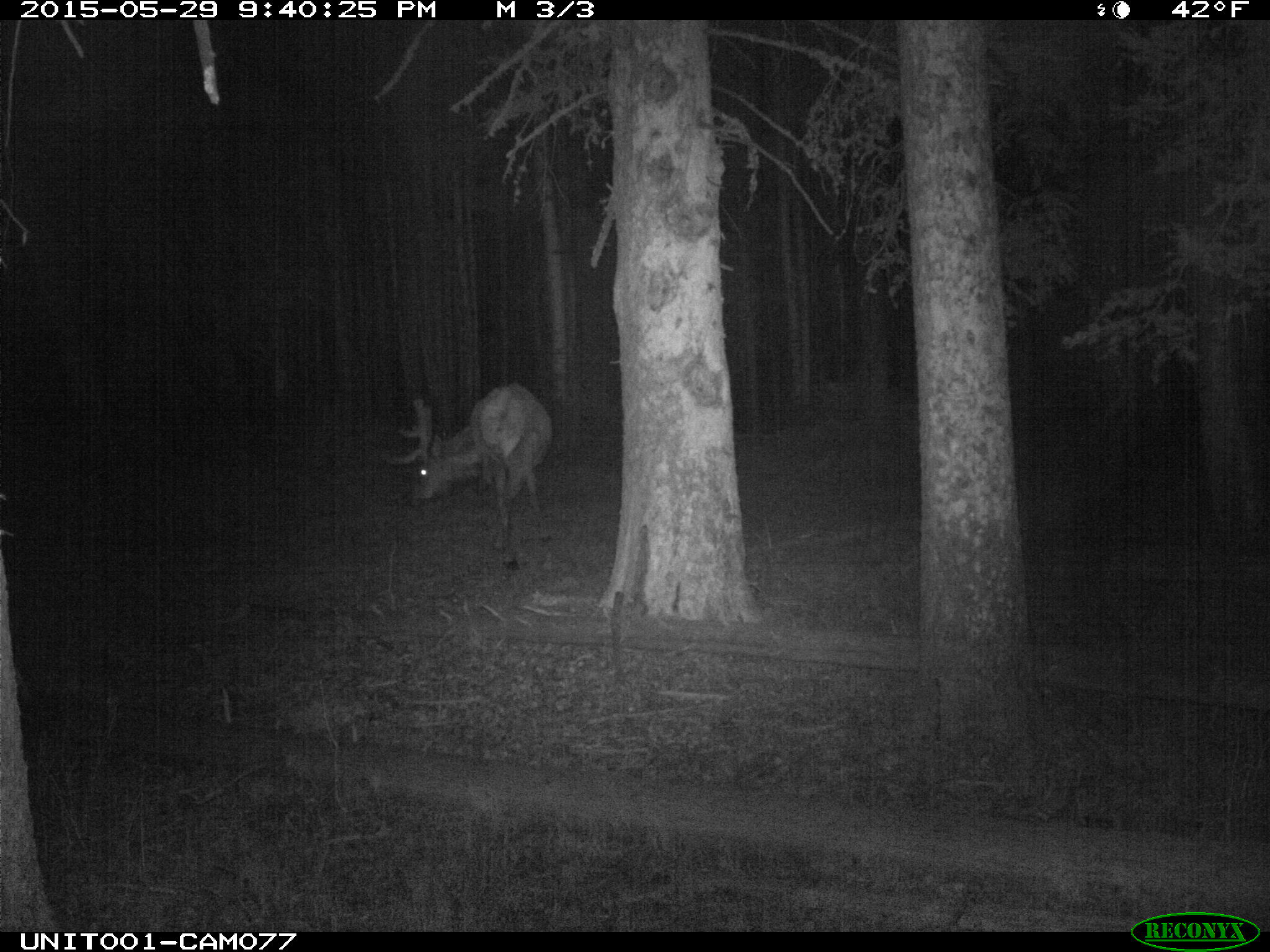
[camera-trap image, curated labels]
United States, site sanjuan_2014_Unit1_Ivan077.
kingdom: Animalia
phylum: Chordata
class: Mammalia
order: Artiodactyla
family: Cervidae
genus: Cervus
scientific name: Cervus elaphus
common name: red deer